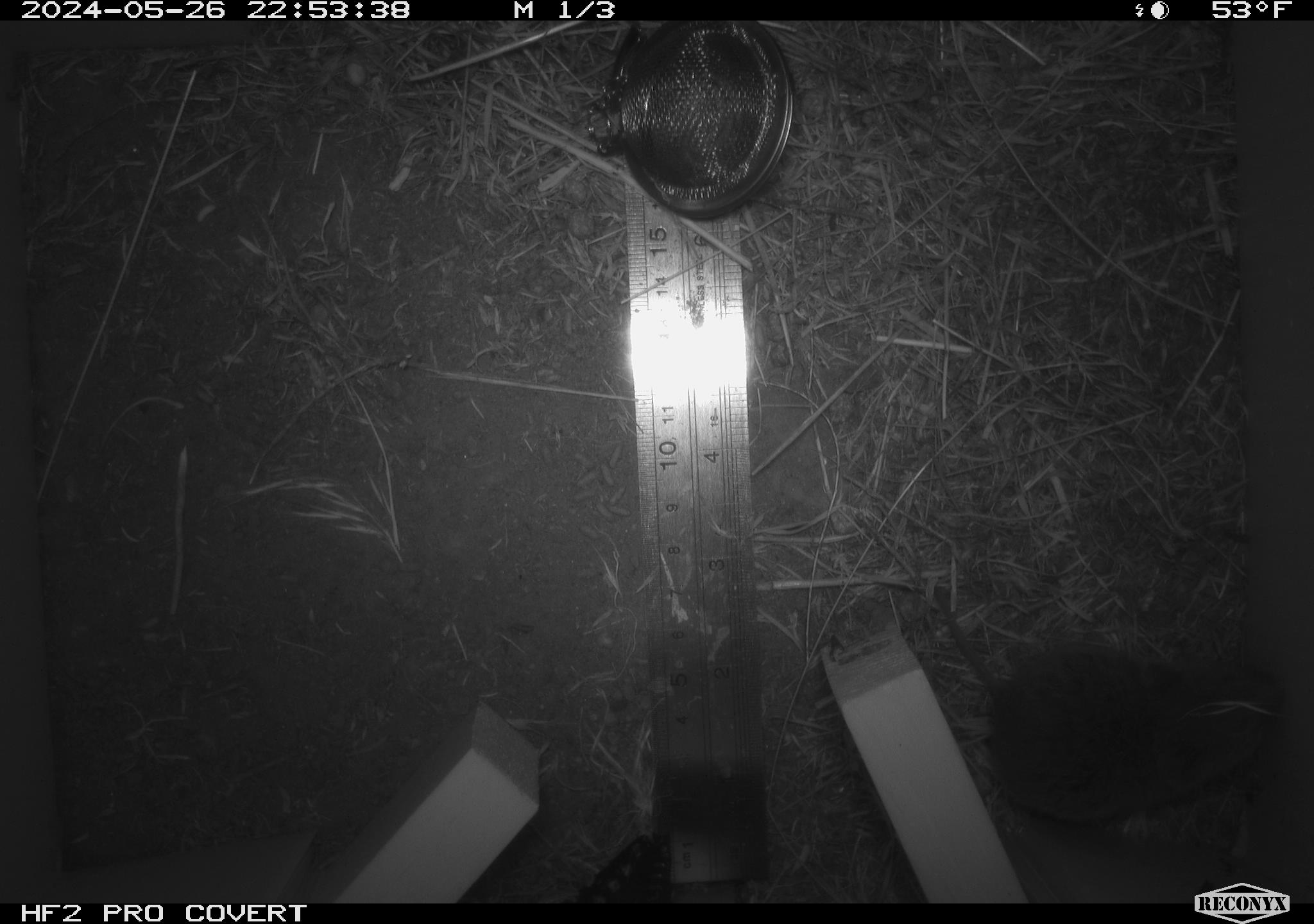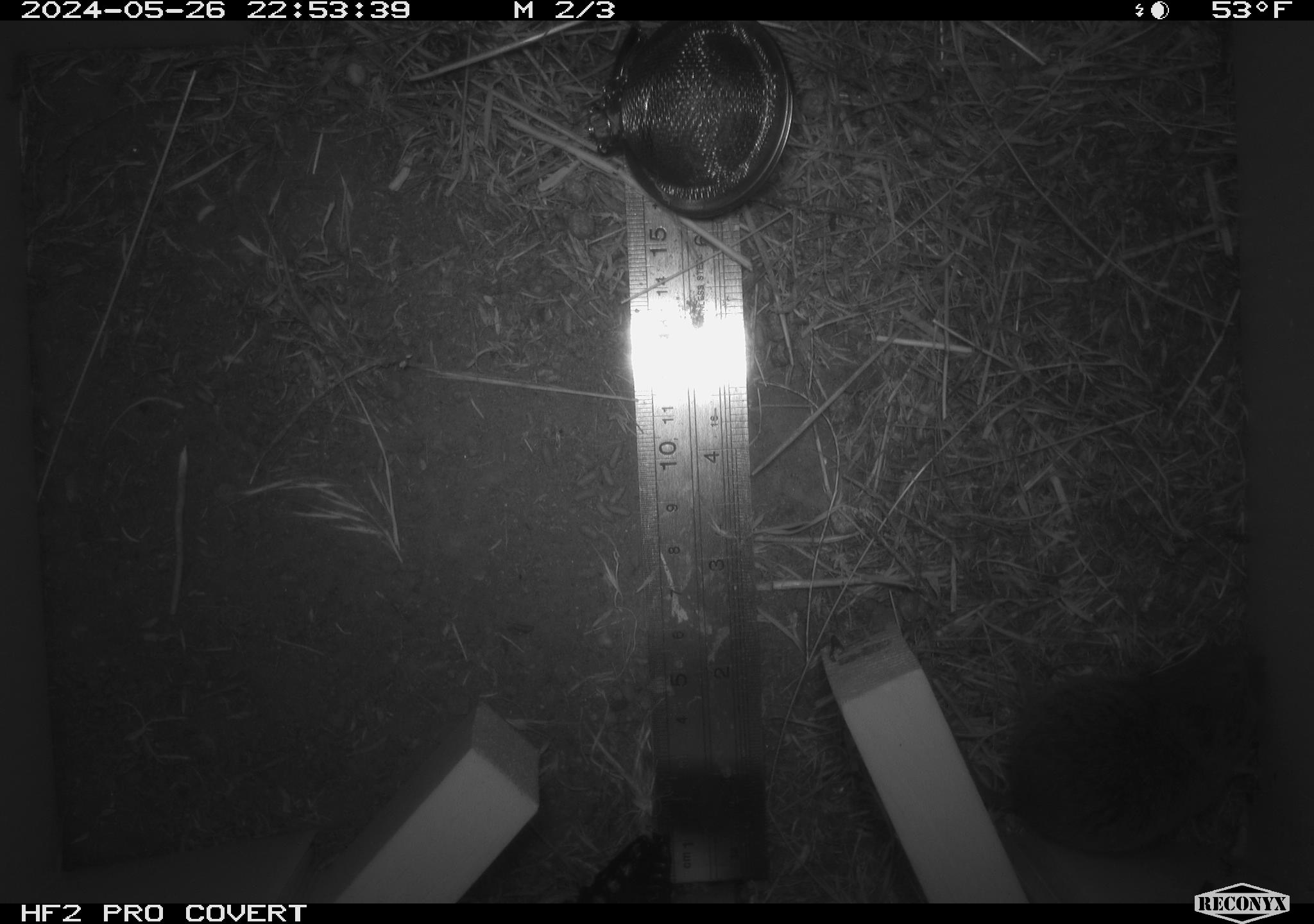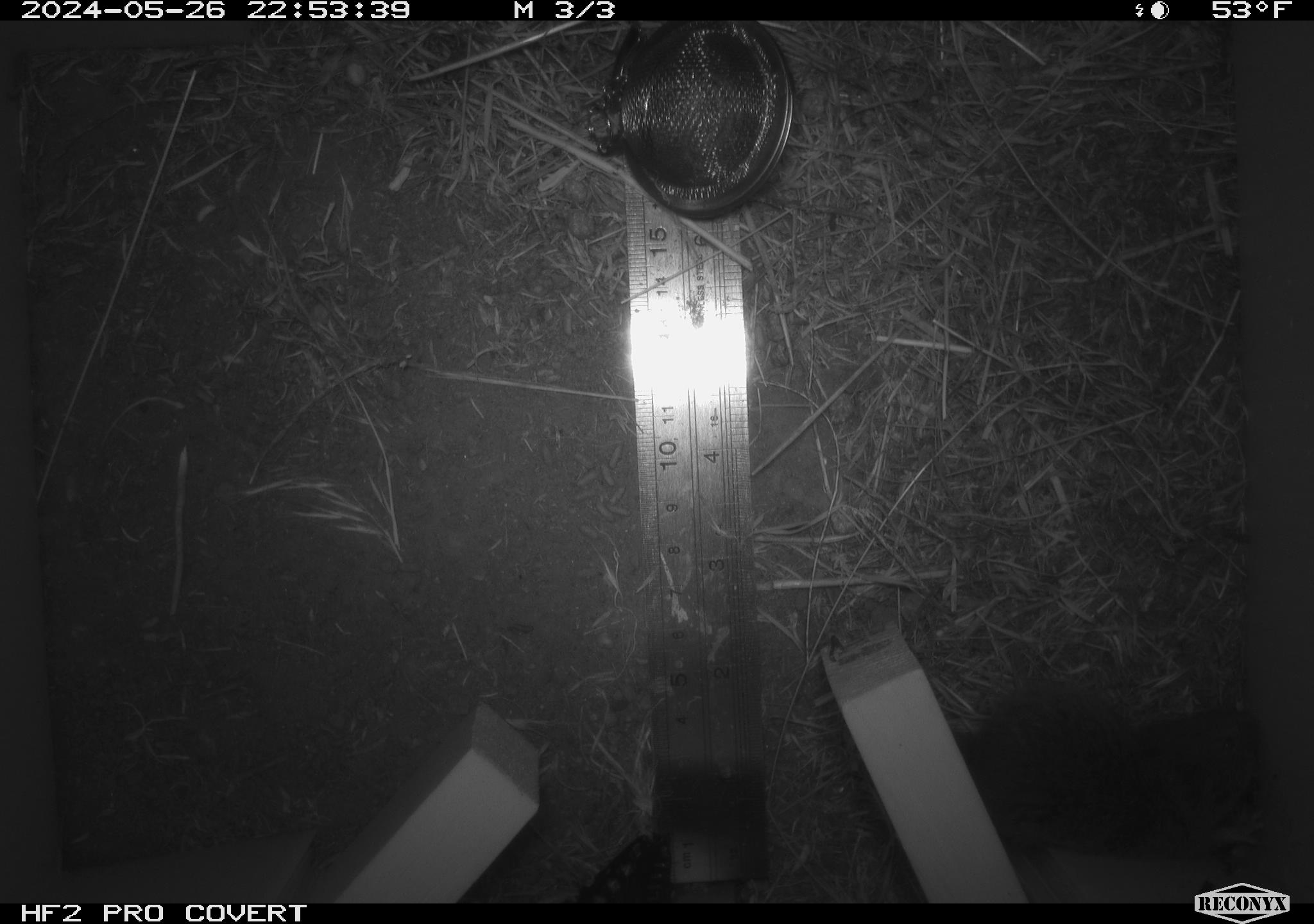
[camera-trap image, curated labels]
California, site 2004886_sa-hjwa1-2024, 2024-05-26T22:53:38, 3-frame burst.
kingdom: Animalia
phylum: Chordata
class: Mammalia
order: Rodentia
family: Cricetidae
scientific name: Cricetidae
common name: hamsters, voles, lemmings, and allies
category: cricetidae family